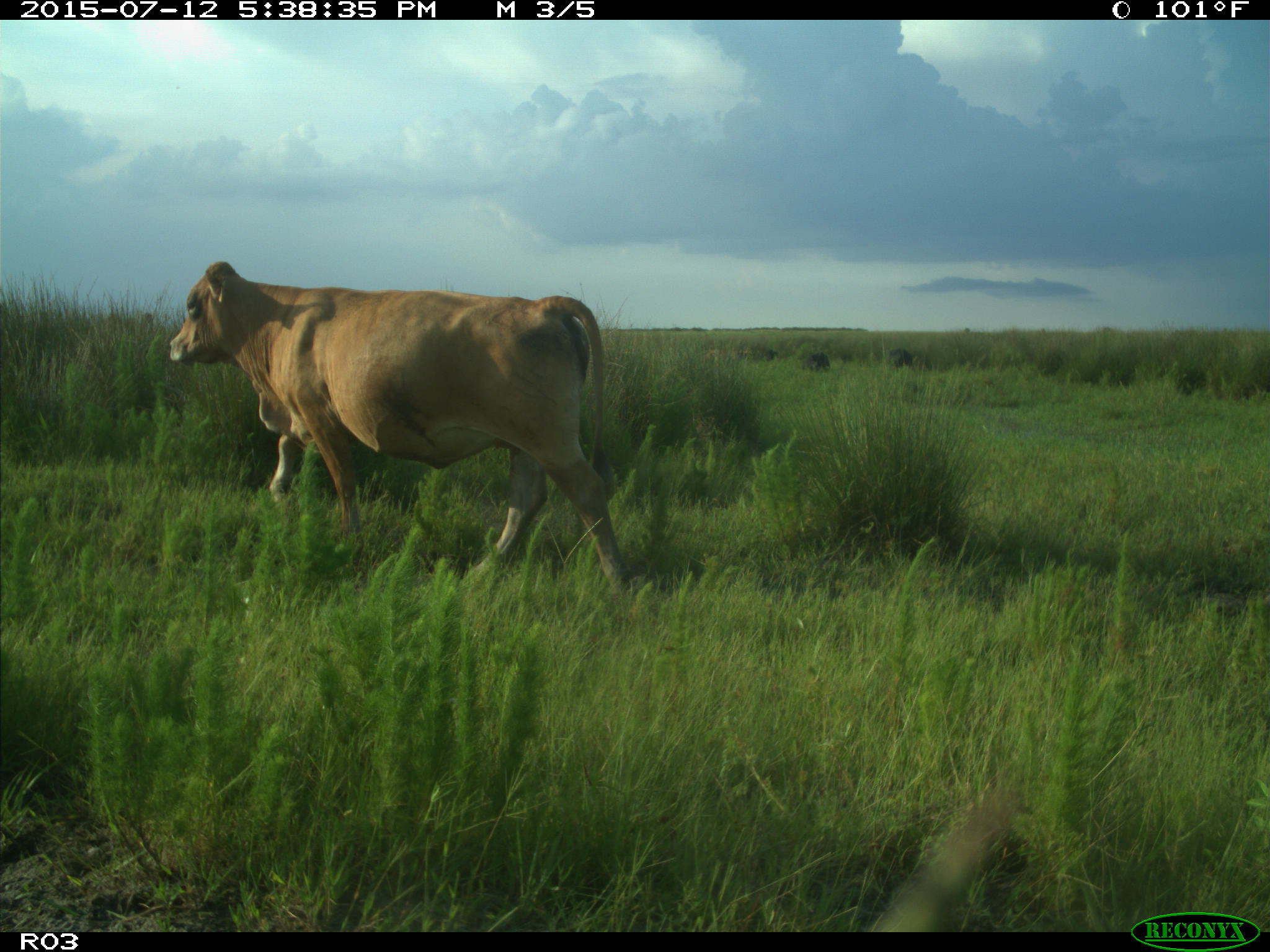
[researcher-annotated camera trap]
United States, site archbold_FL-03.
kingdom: Animalia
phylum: Chordata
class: Mammalia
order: Artiodactyla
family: Bovidae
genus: Bos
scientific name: Bos taurus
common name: domestic cow